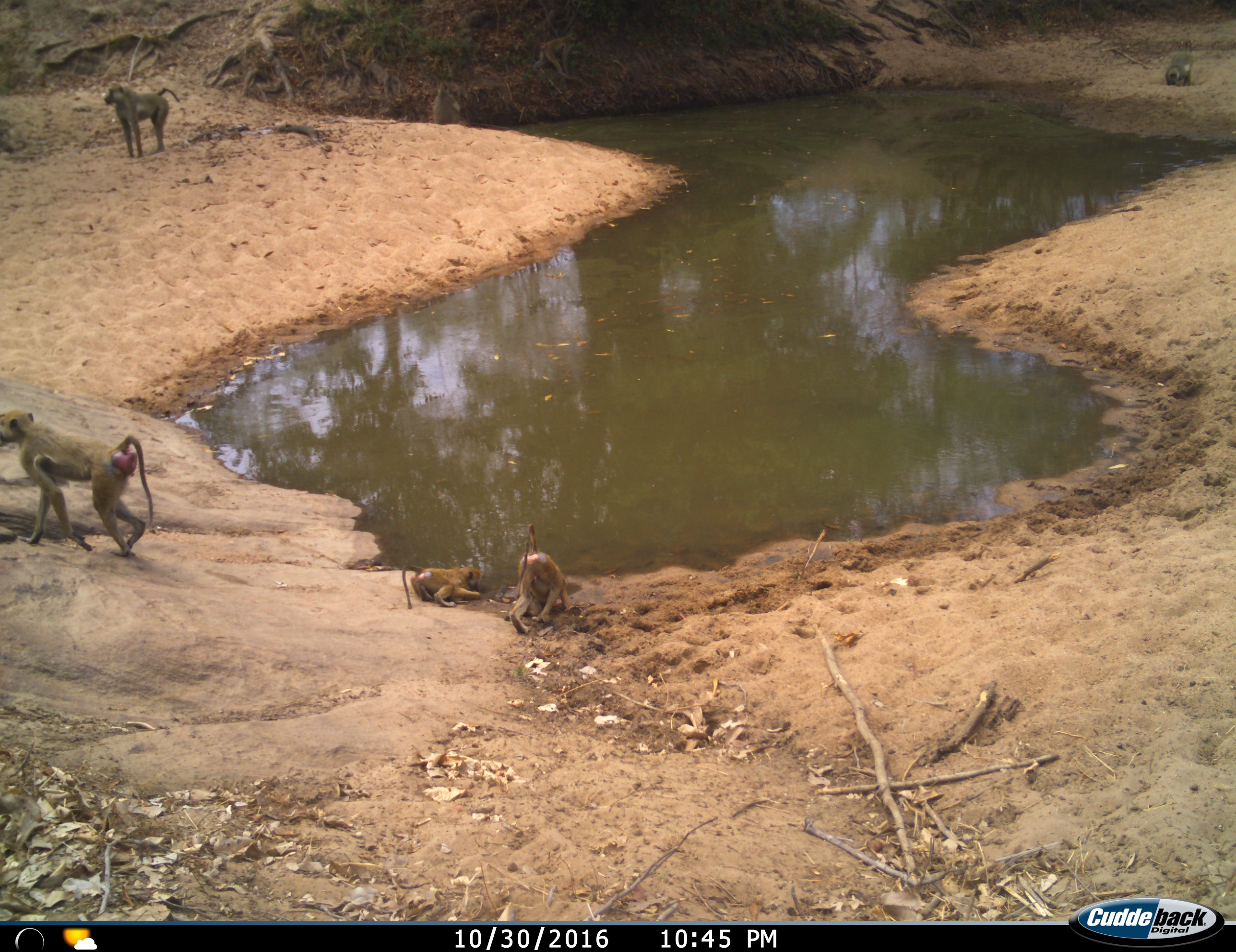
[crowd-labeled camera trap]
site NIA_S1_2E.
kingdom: Animalia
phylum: Chordata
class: Mammalia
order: Primates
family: Cercopithecidae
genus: Papio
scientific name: Papio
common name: baboon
Baboon (Papio), count 5. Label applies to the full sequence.